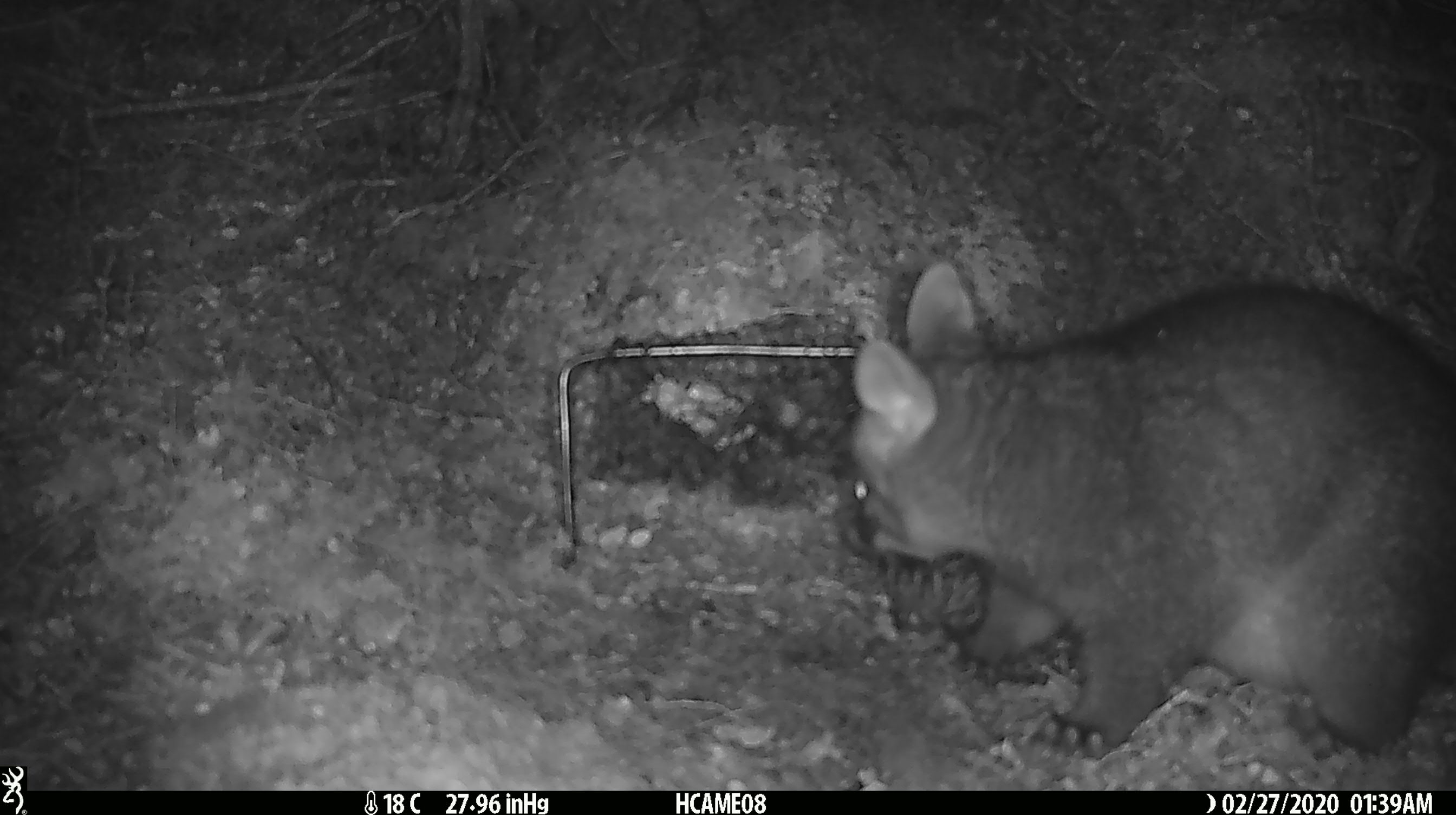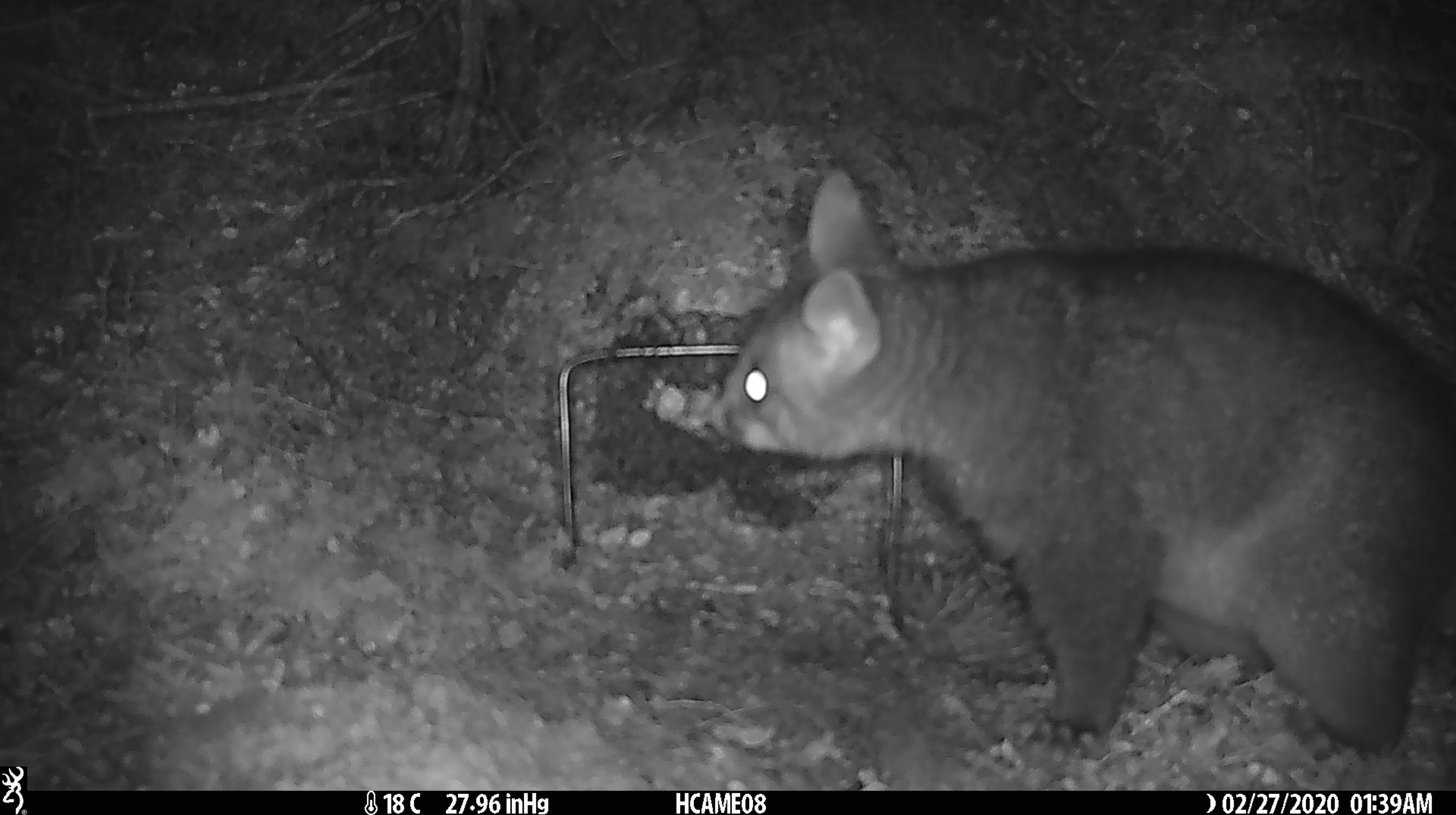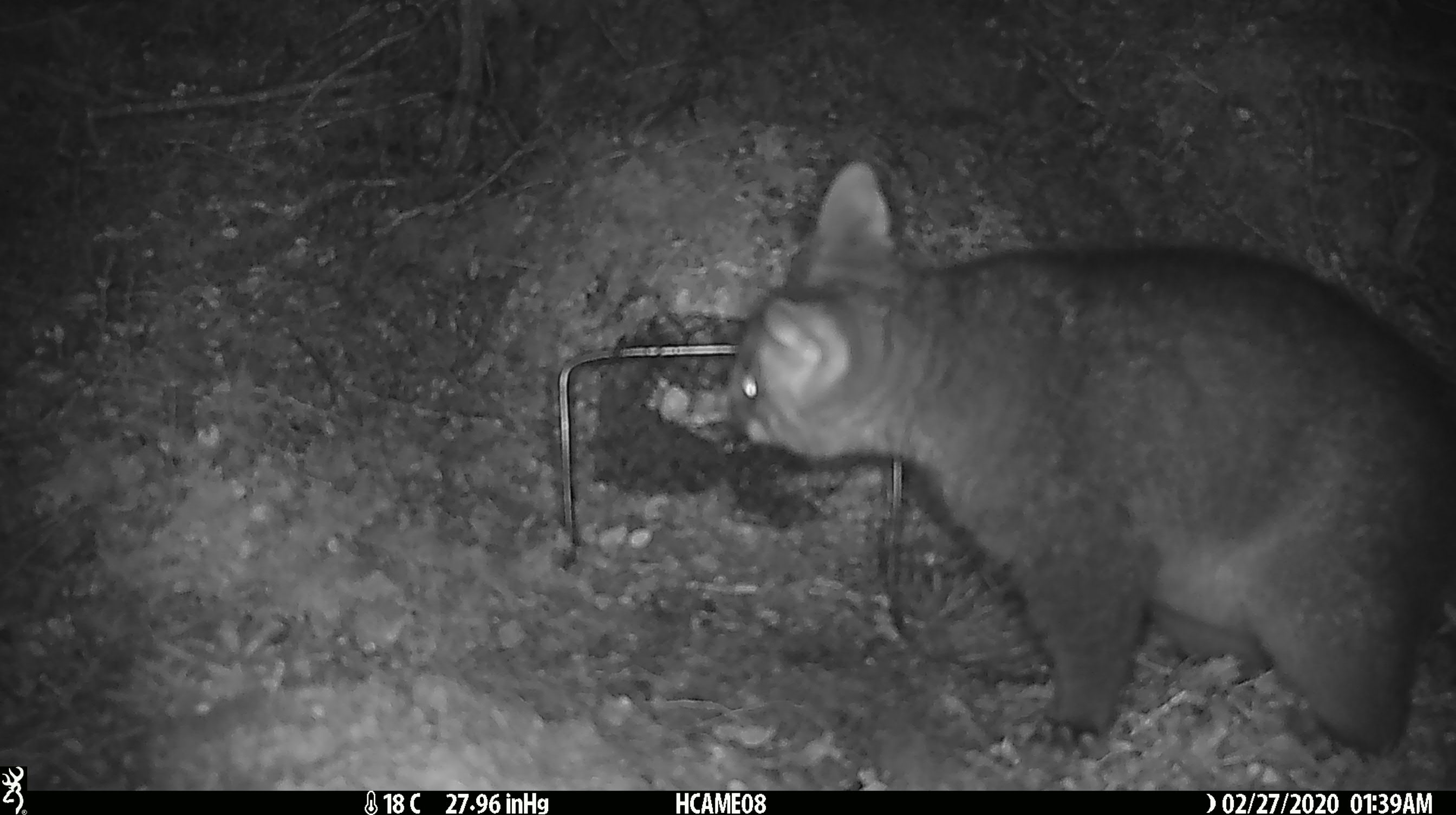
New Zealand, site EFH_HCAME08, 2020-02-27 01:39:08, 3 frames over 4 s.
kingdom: Animalia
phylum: Chordata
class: Mammalia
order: Diprotodontia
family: Phalangeridae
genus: Trichosurus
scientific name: Trichosurus vulpecula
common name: common brushtail possum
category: possum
Possum (common brushtail possum) (Trichosurus vulpecula).